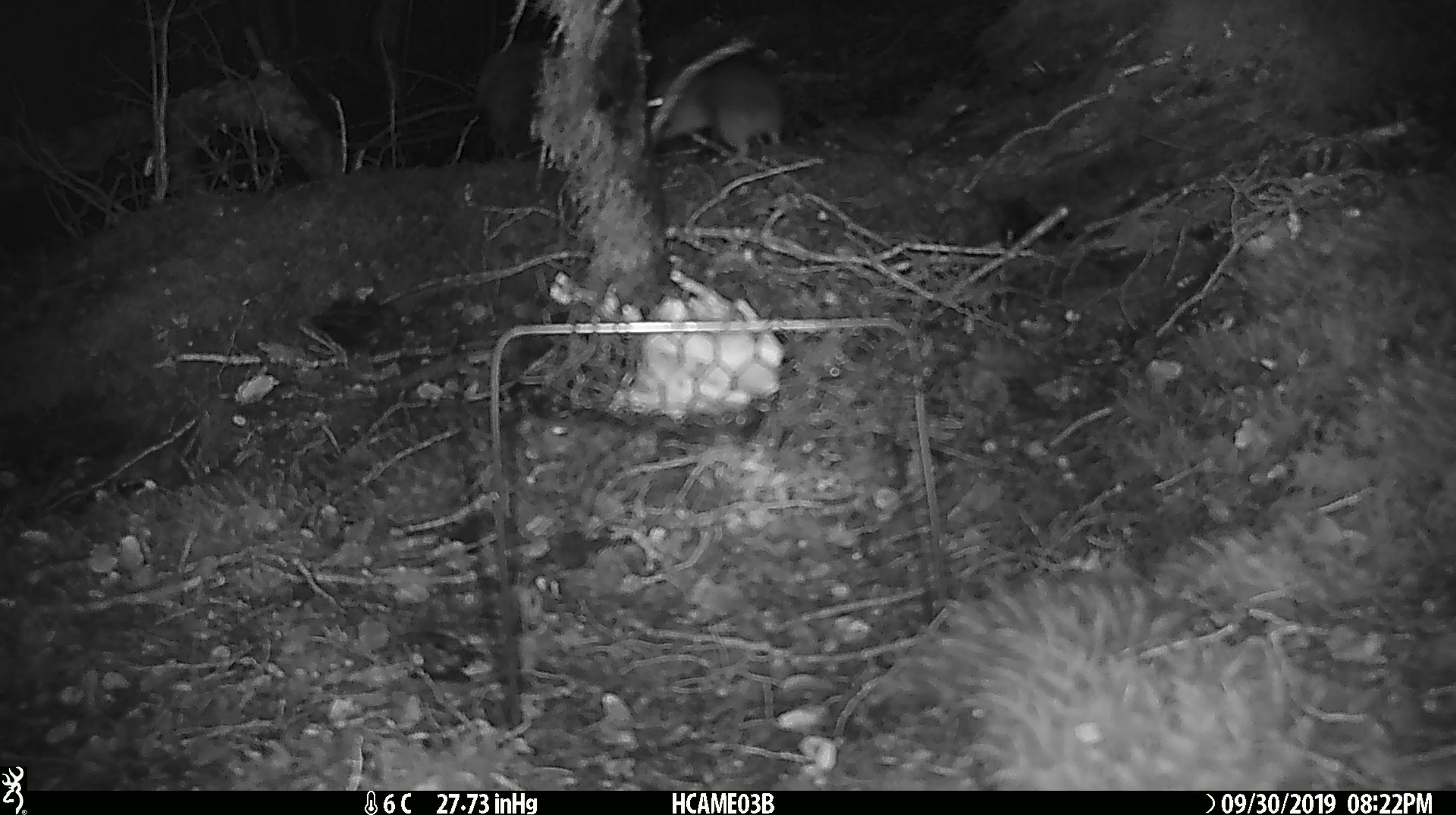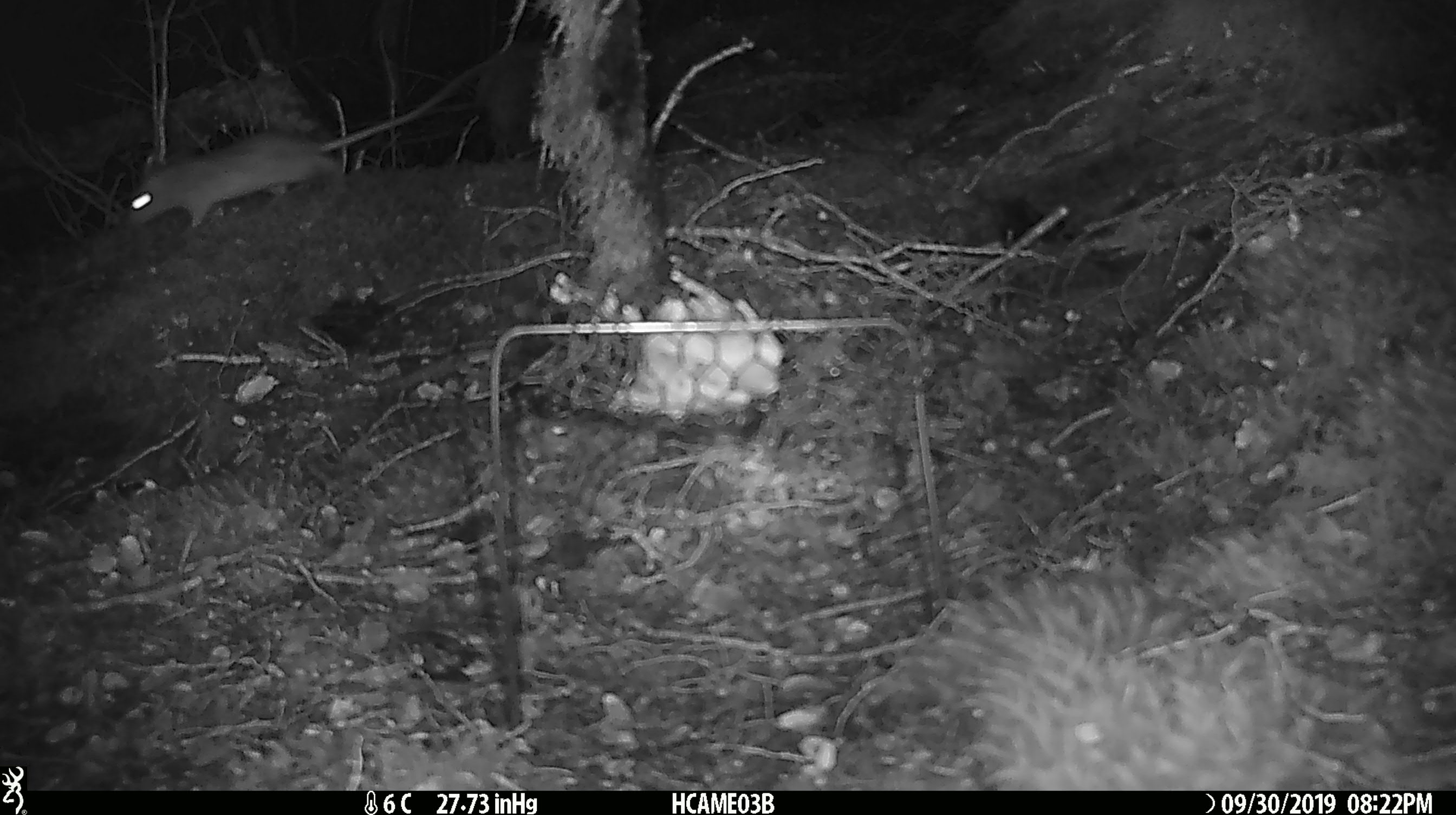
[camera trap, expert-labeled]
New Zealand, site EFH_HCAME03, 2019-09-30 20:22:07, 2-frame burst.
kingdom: Animalia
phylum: Chordata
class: Mammalia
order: Rodentia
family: Muridae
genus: Rattus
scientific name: Rattus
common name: rat